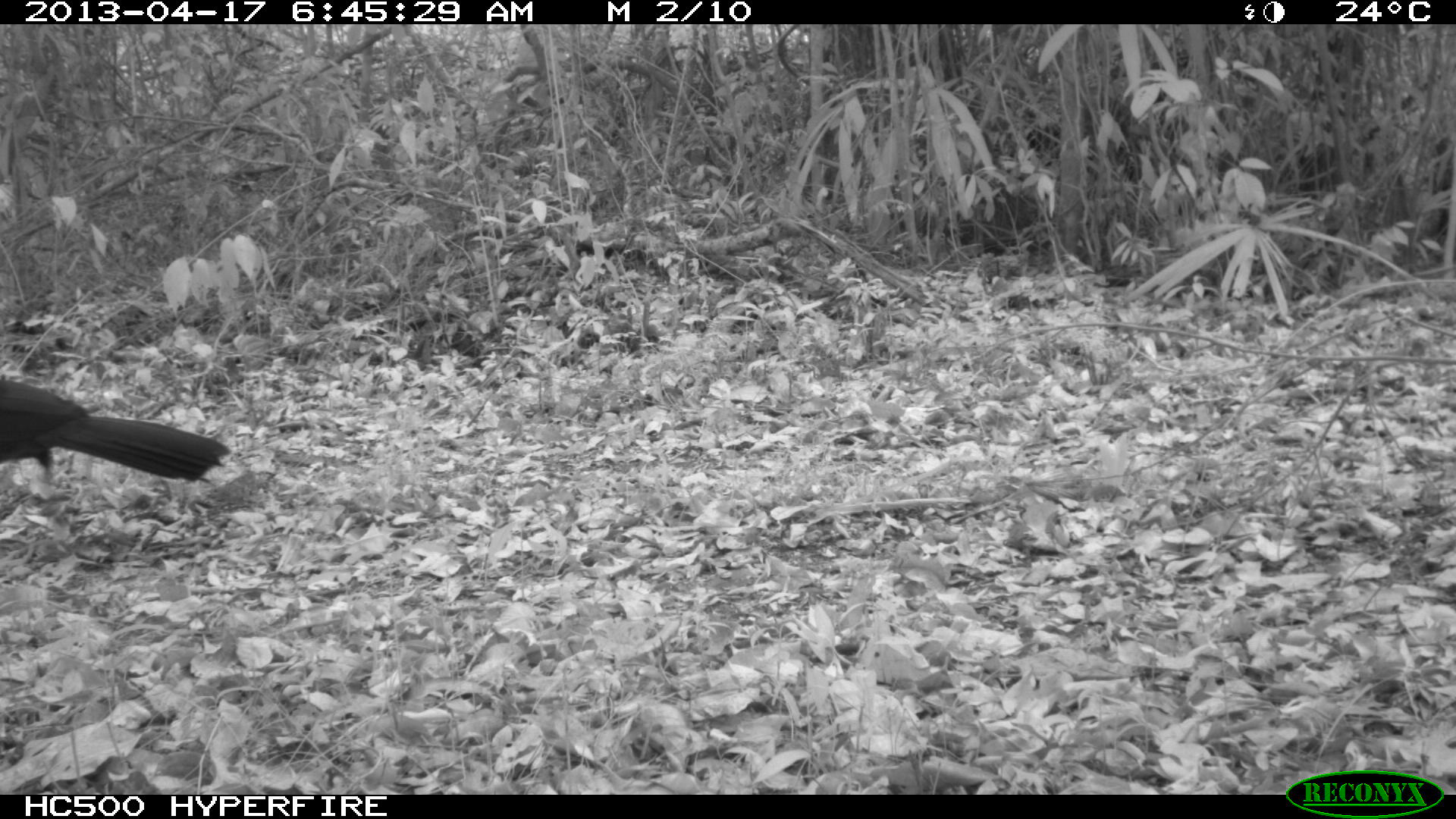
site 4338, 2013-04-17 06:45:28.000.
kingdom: Animalia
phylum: Chordata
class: Aves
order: Galliformes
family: Cracidae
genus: Penelope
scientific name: Penelope purpurascens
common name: crested guan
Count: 1.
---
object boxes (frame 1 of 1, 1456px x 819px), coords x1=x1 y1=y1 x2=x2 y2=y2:
penelope purpurascens: x1=0 y1=371 x2=231 y2=497